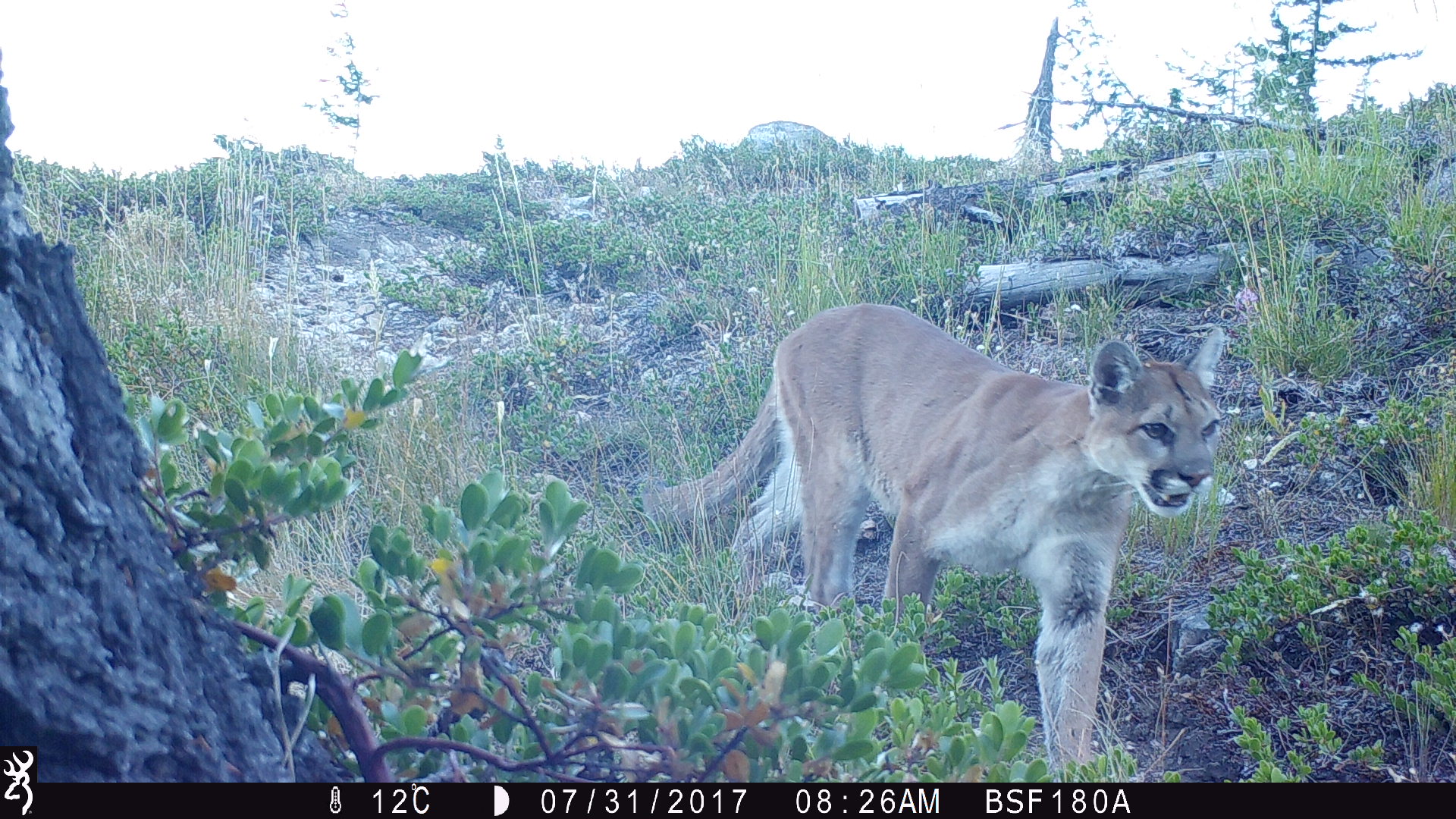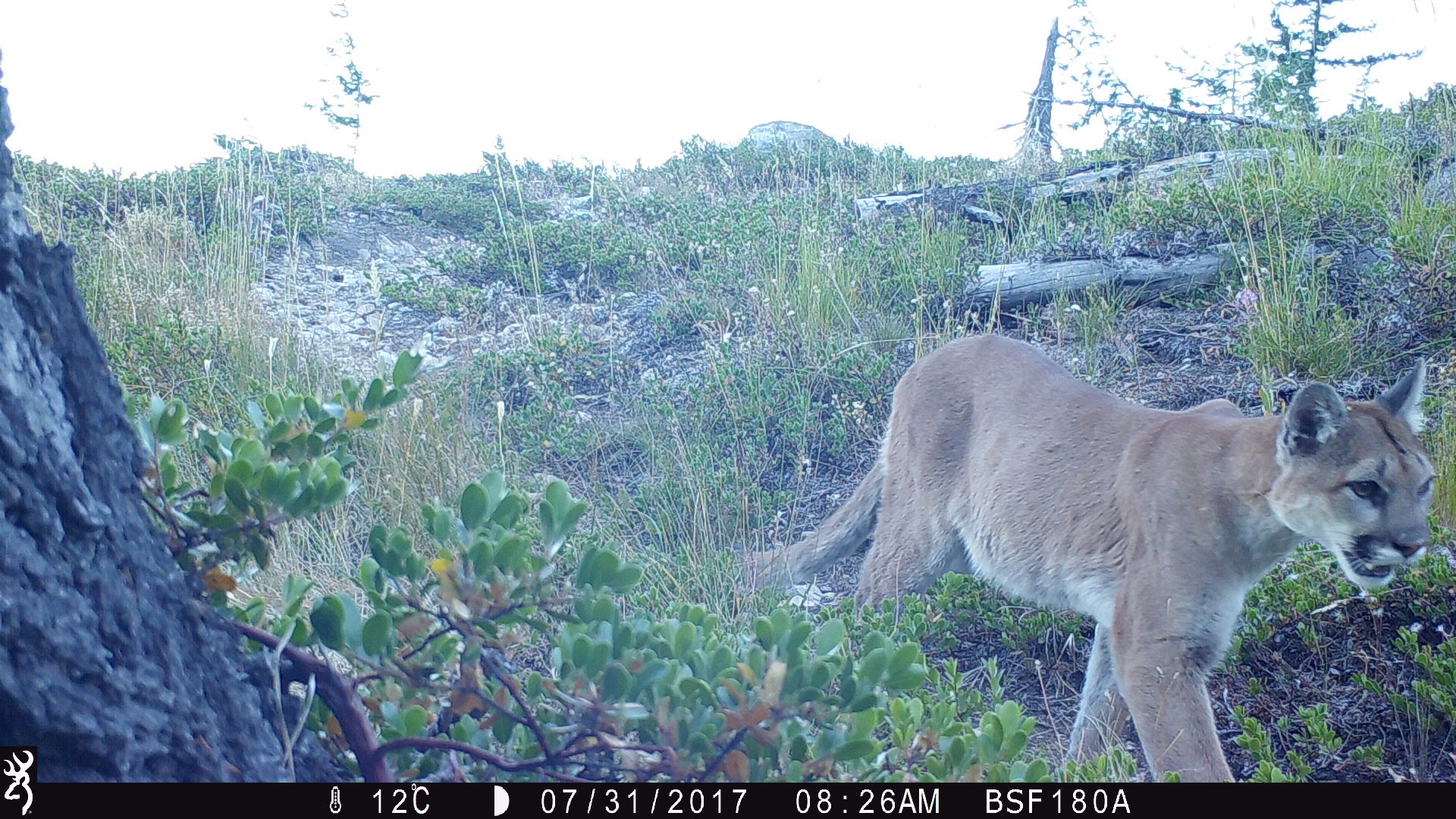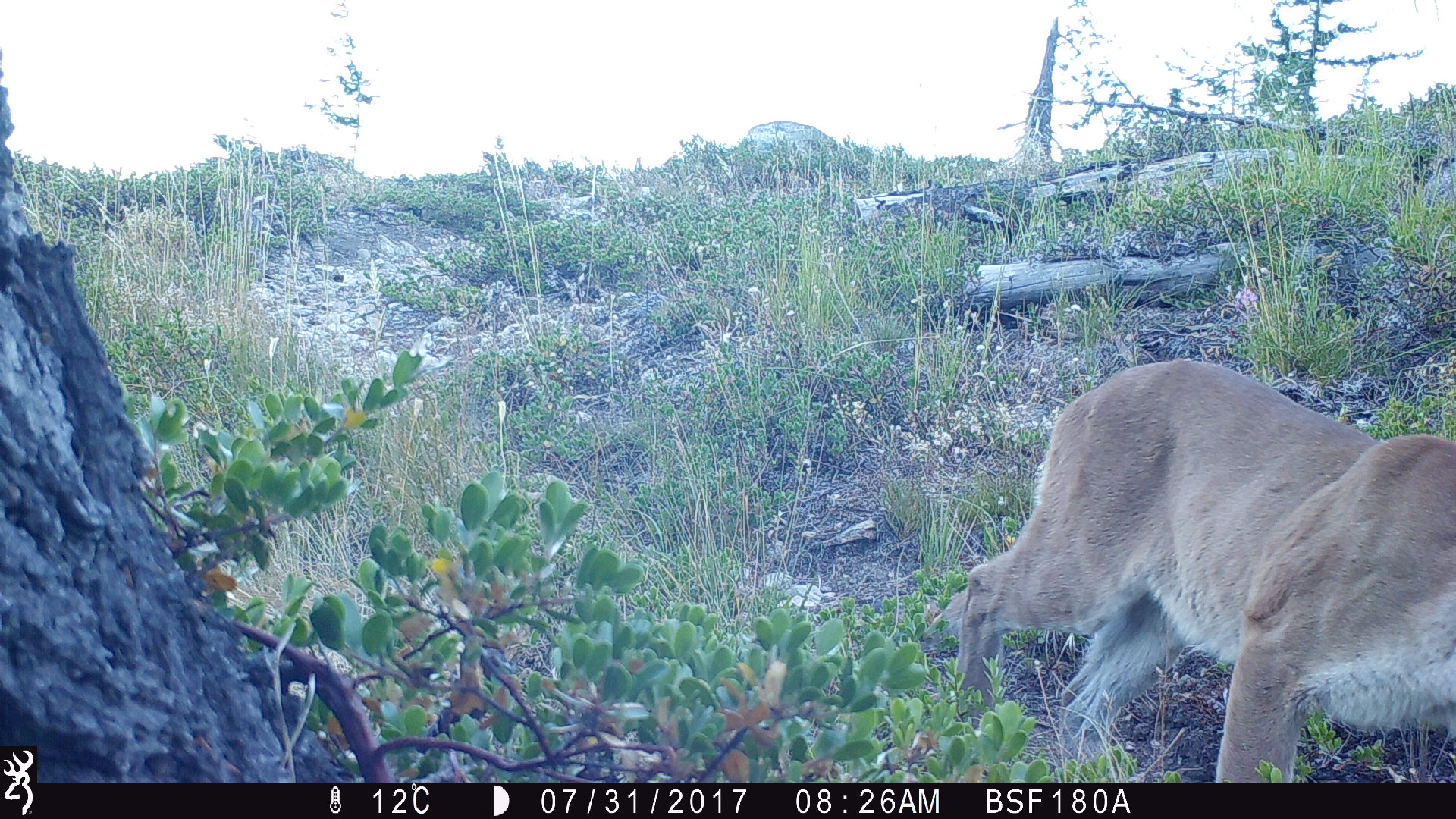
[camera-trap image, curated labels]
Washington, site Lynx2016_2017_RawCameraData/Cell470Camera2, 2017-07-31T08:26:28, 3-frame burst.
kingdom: Animalia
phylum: Chordata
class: Mammalia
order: Carnivora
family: Felidae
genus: Puma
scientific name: Puma concolor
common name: mountain lion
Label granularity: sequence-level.